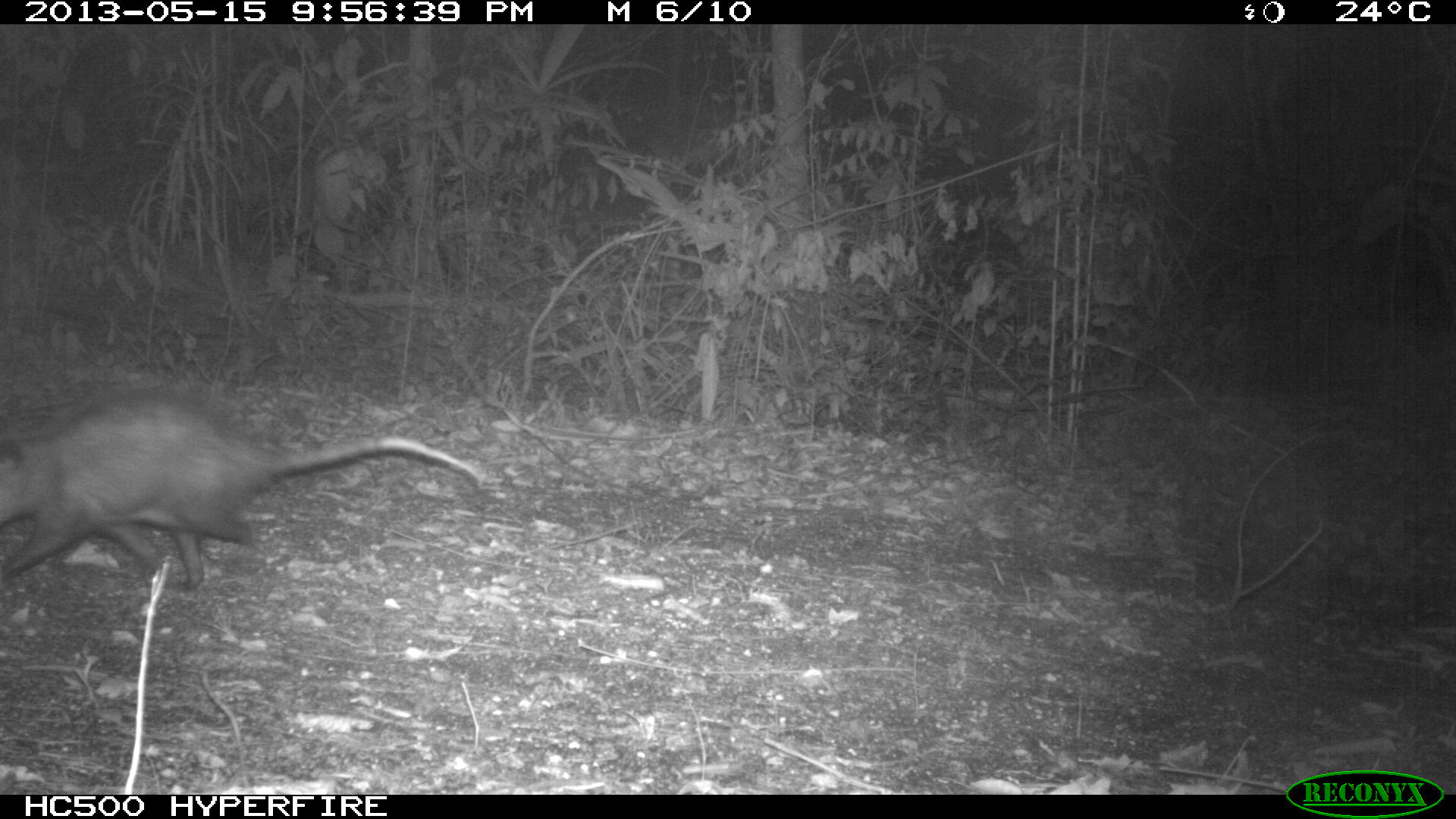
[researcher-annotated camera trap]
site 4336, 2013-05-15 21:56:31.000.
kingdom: Animalia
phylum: Chordata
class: Mammalia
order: Didelphimorphia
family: Didelphidae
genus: Didelphis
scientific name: Didelphis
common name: american opossums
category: didelphis sp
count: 1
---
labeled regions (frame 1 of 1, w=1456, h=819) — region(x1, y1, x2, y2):
didelphis sp: region(0, 387, 485, 585)